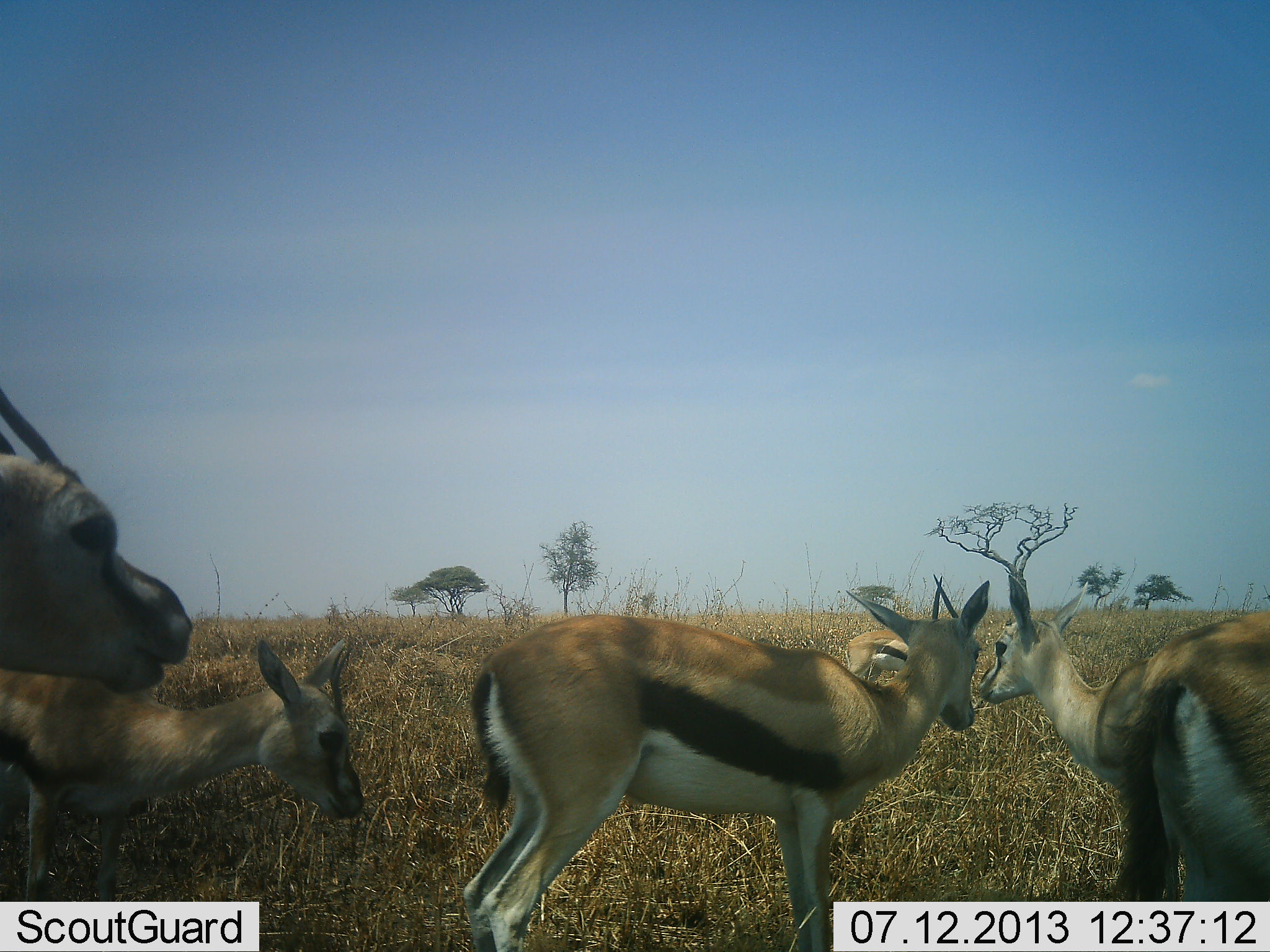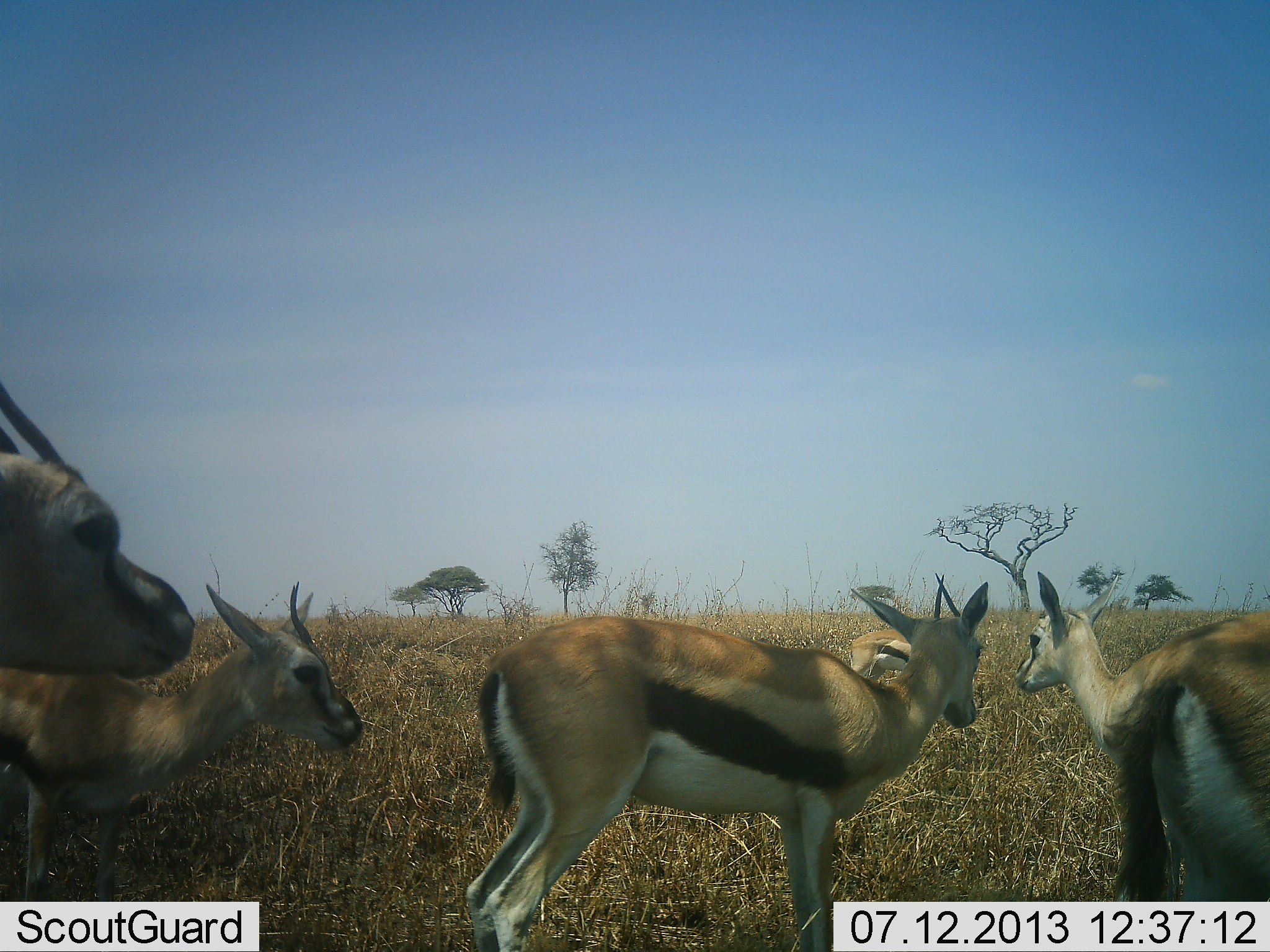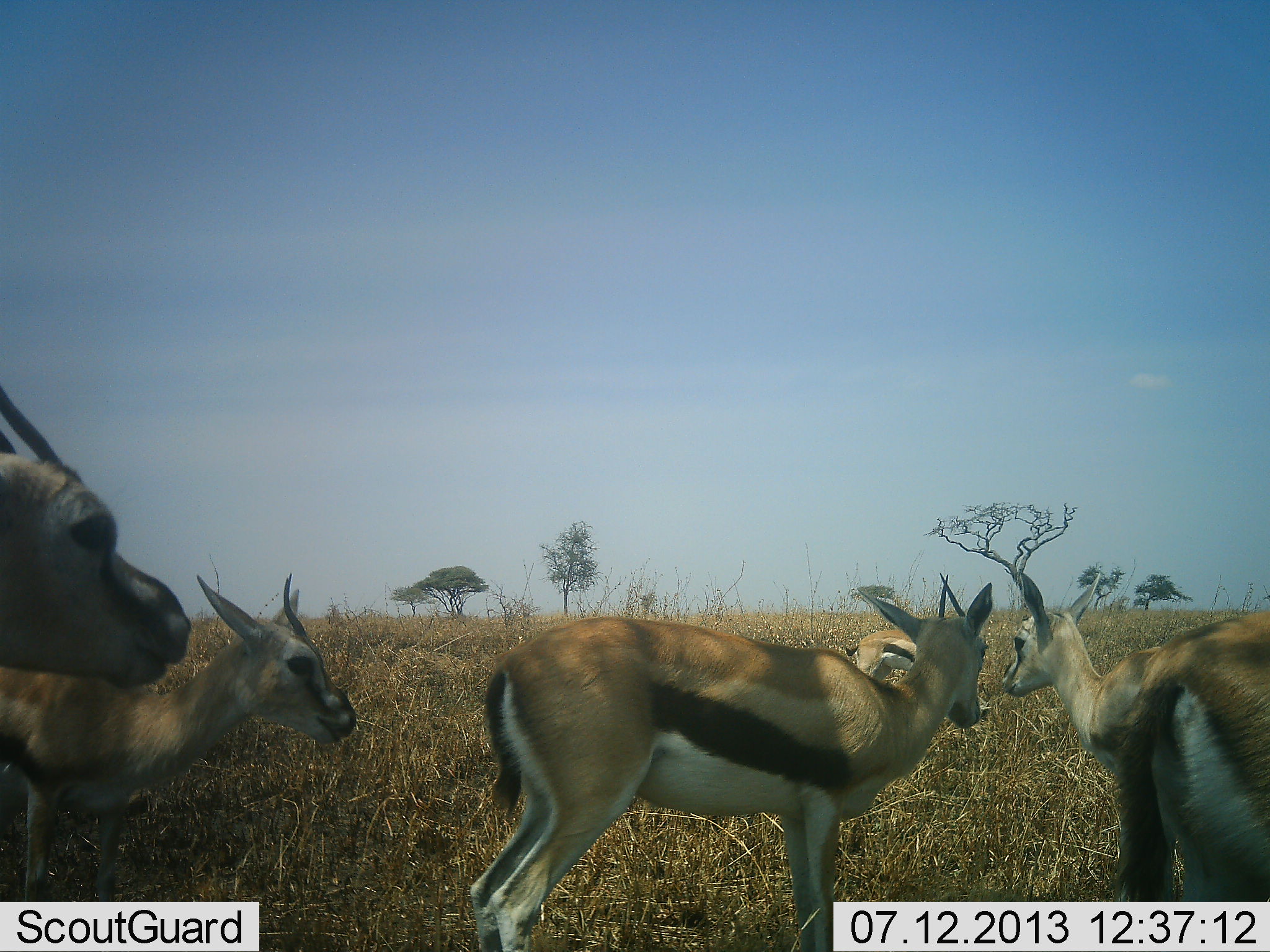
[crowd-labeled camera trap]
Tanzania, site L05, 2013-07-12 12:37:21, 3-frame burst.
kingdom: Animalia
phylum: Chordata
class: Mammalia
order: Artiodactyla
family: Bovidae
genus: Eudorcas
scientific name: Eudorcas thomsonii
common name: thomson's gazelle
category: gazellethomsons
Gazellethomsons (thomson's gazelle) (Eudorcas thomsonii), count 5. Behavior (volunteer vote fractions): standing 90%, resting 0%, moving 0%, interacting 5%. Young present (vote fraction): 10%. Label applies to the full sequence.